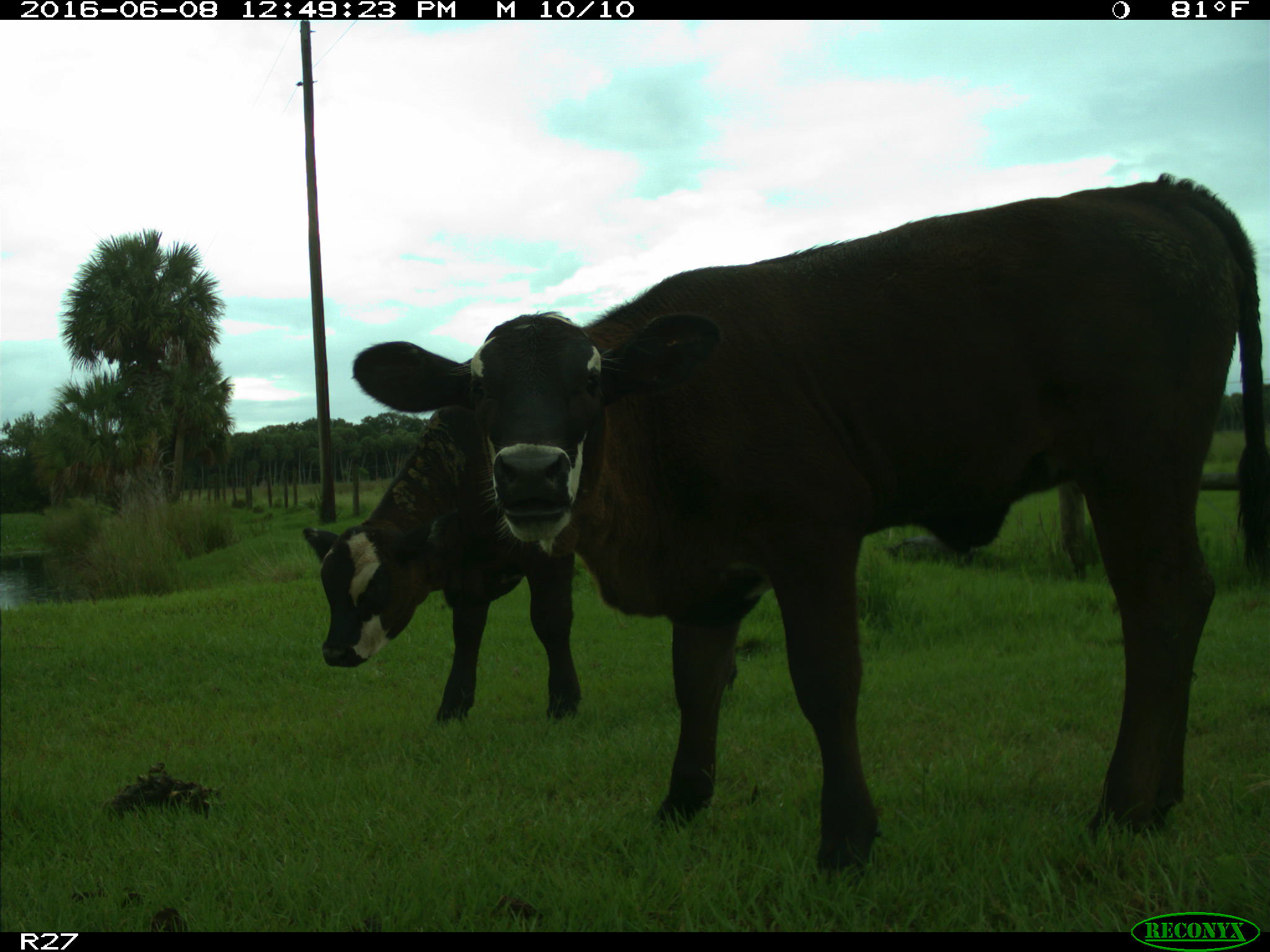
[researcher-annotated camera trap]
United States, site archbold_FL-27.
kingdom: Animalia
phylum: Chordata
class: Mammalia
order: Artiodactyla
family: Bovidae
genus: Bos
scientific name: Bos taurus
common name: domestic cow